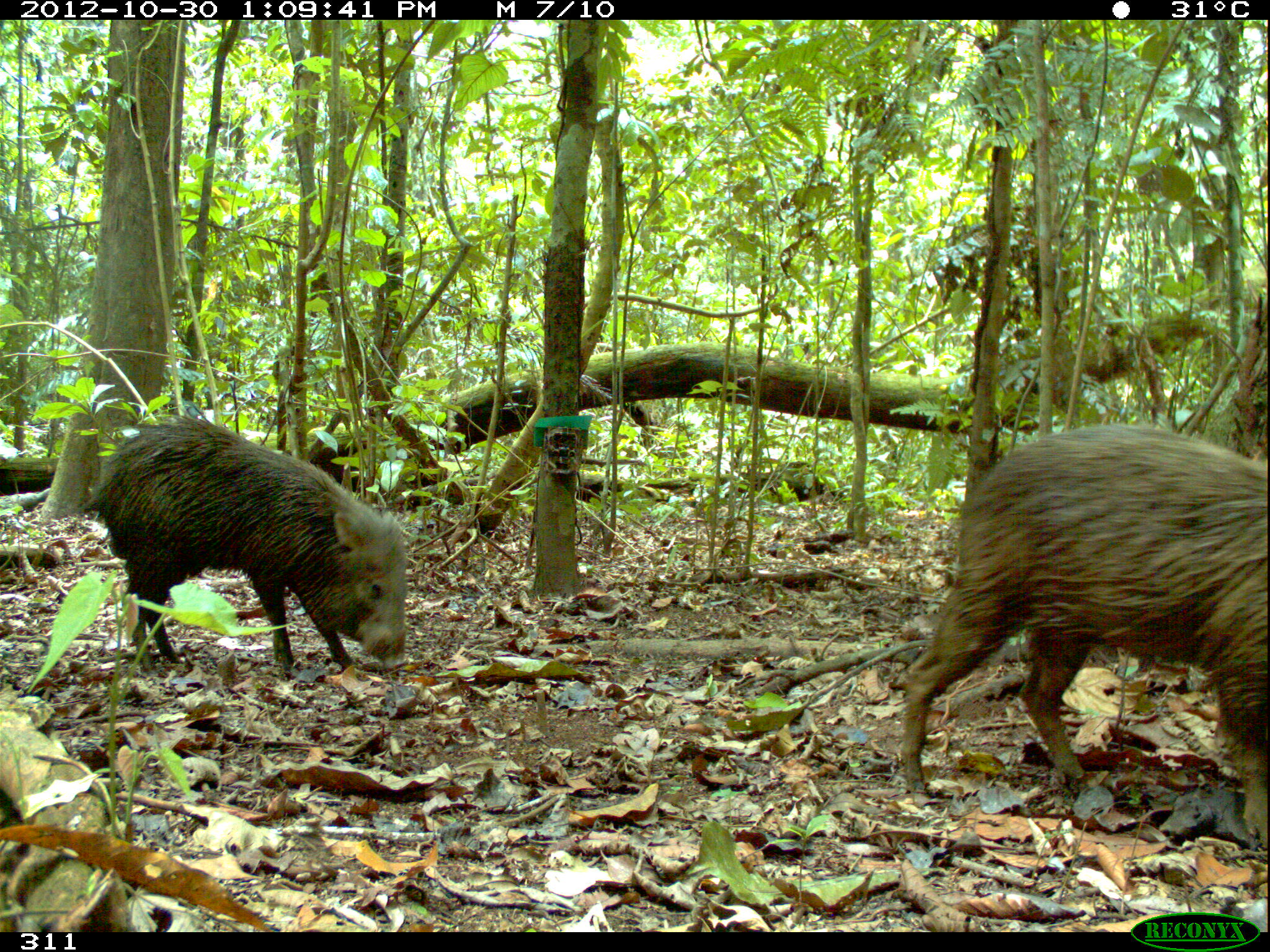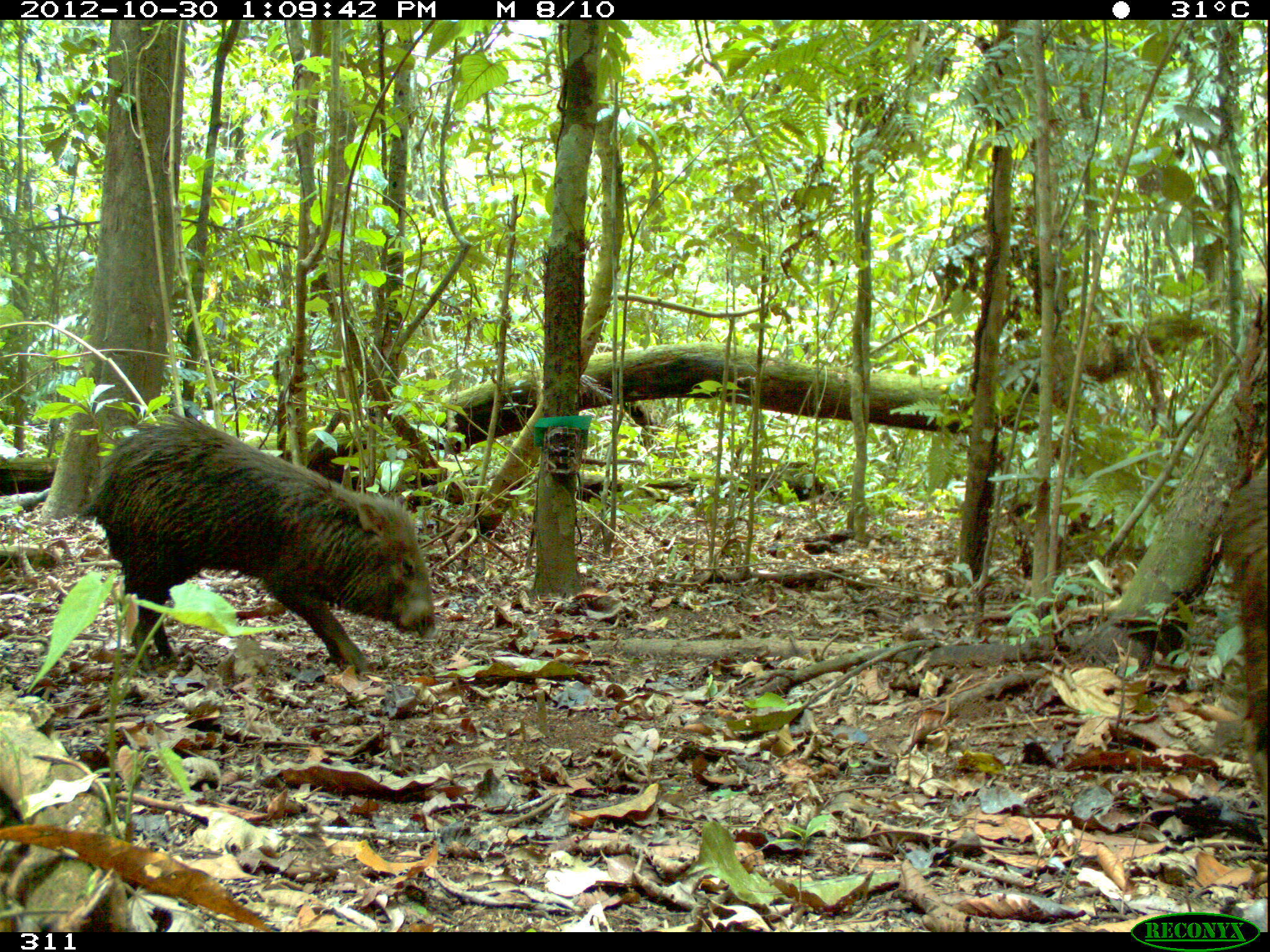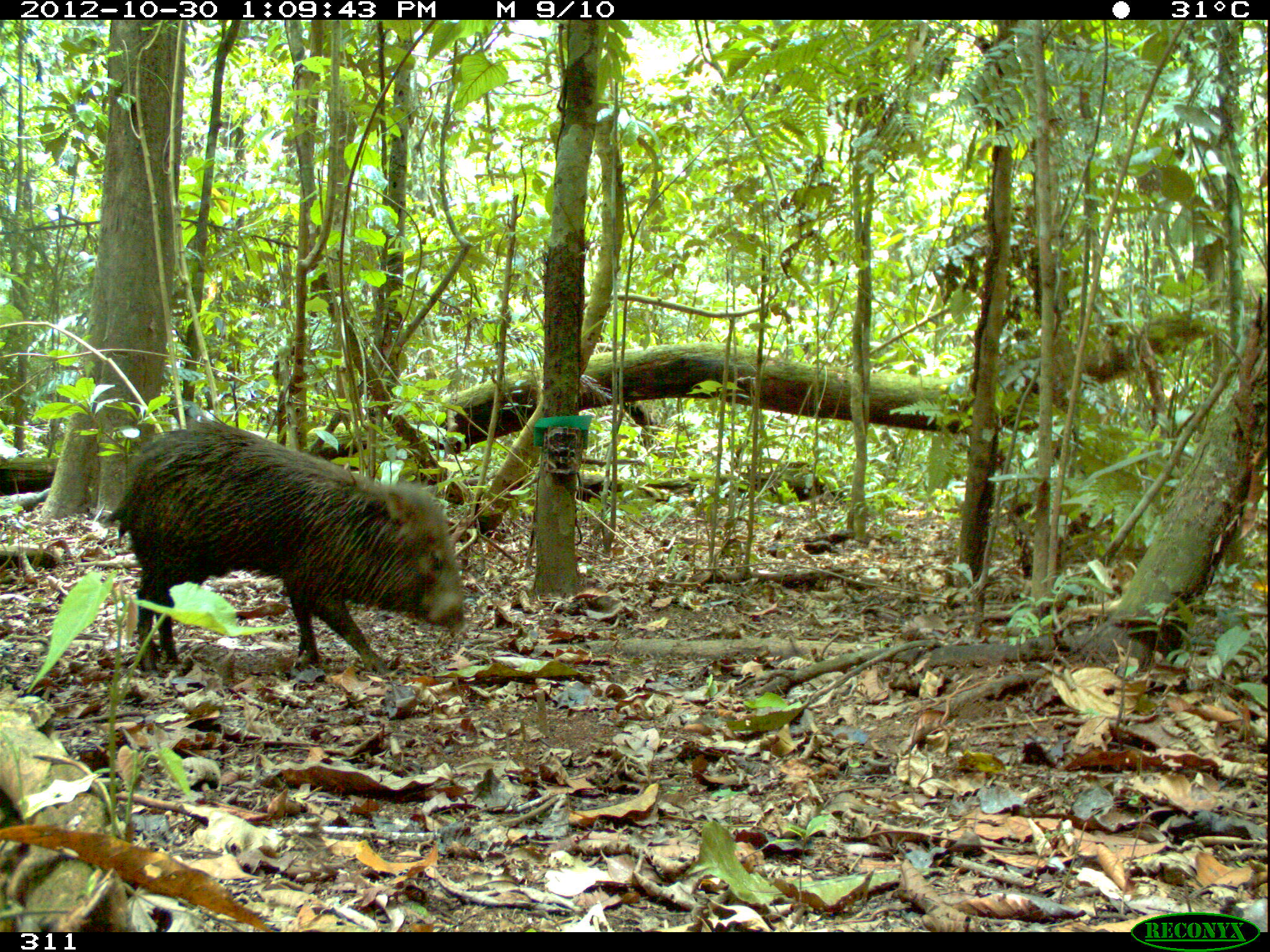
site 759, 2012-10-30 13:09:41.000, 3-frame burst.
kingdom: Animalia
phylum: Chordata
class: Mammalia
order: Artiodactyla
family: Tayassuidae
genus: Pecari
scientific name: Pecari tajacu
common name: collared peccary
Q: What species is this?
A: Pecari tajacu (collared peccary).